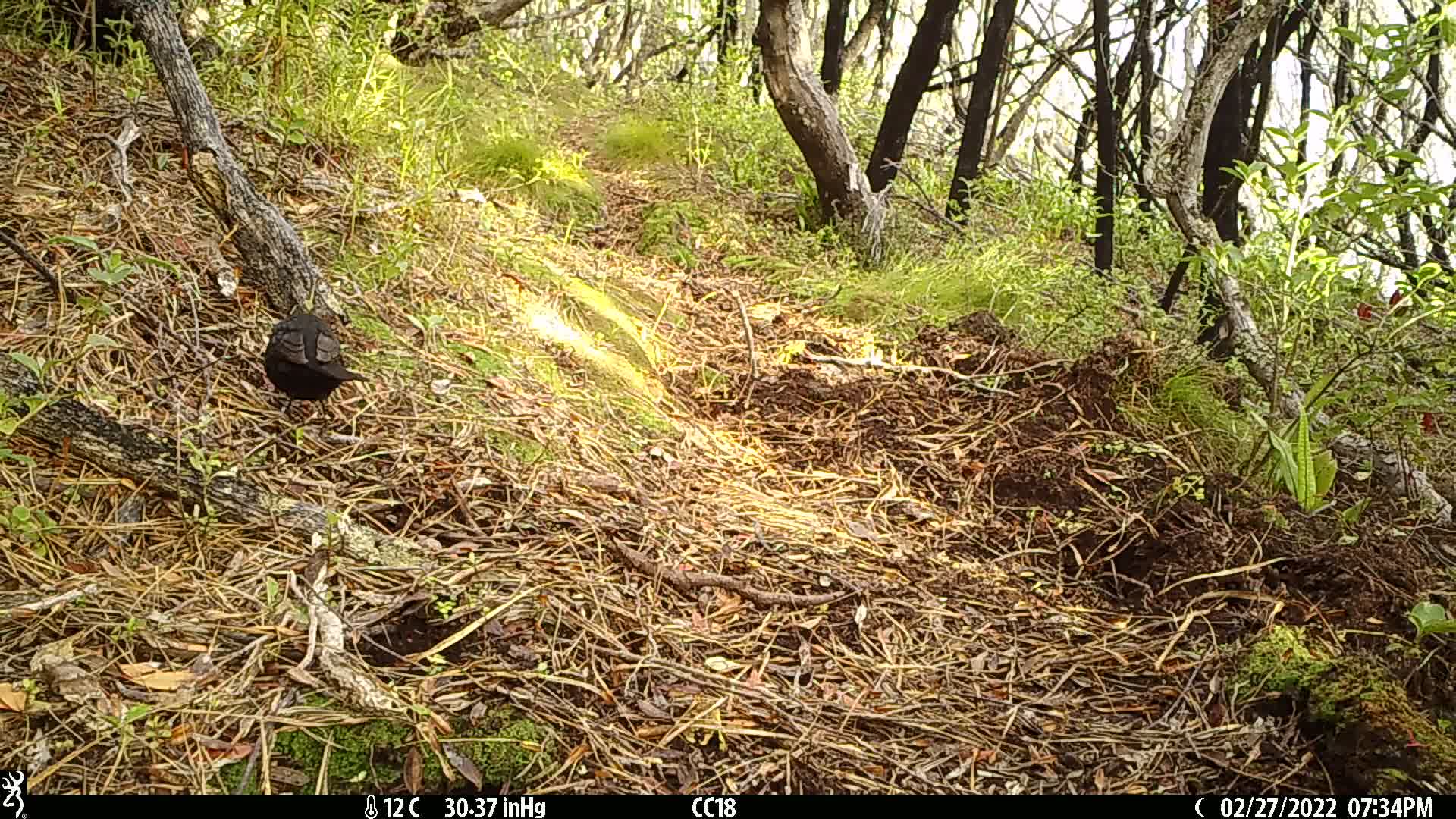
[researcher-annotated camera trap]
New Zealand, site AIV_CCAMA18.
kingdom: Animalia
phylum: Chordata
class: Aves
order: Passeriformes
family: Turdidae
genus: Turdus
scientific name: Turdus merula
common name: eurasian blackbird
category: blackbird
Blackbird (eurasian blackbird) (Turdus merula).